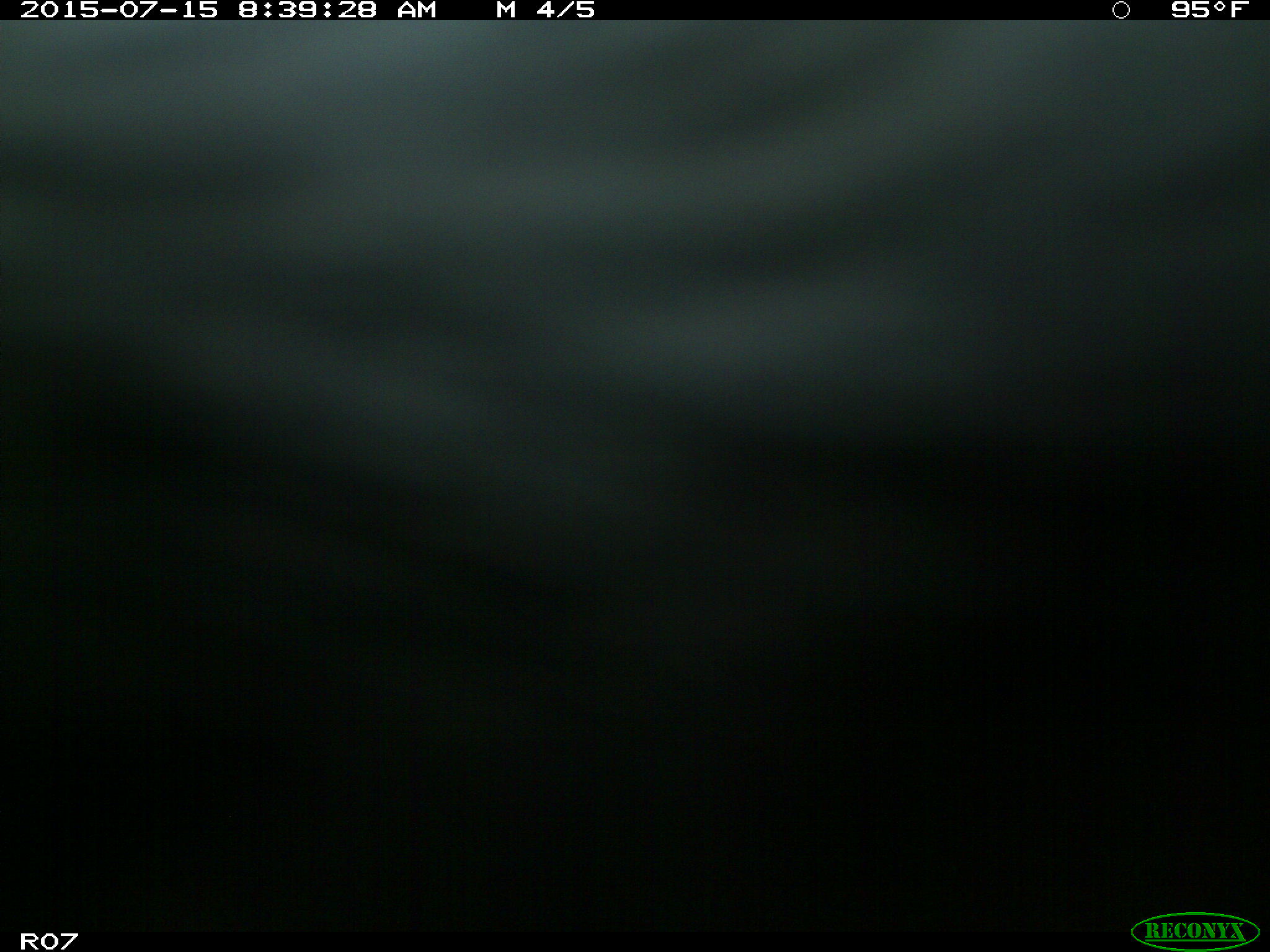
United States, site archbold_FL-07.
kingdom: Animalia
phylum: Chordata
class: Mammalia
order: Artiodactyla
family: Bovidae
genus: Bos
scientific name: Bos taurus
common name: domestic cow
Bos taurus (domestic cow).